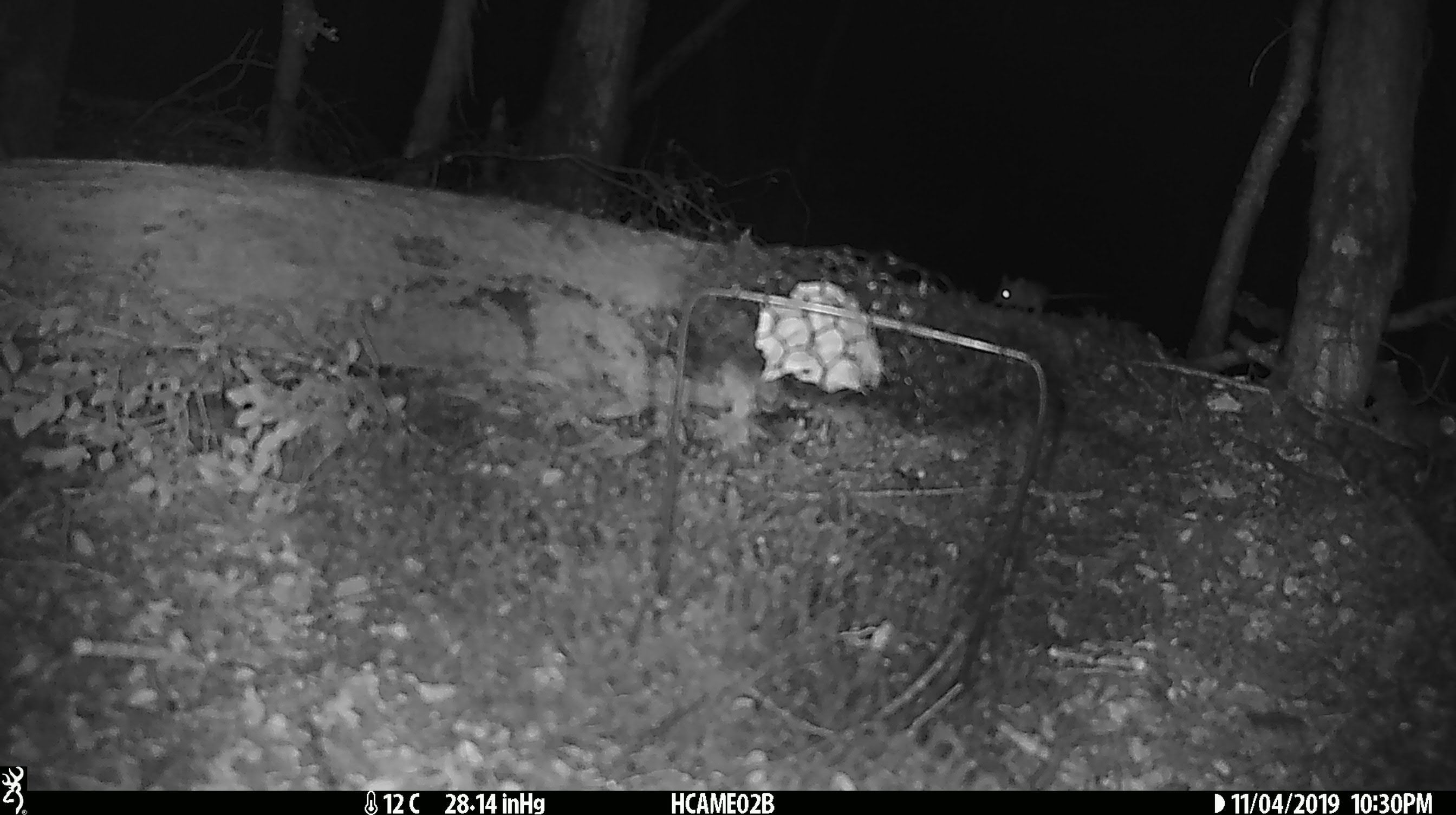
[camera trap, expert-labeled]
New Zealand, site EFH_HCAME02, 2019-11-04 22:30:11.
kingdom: Animalia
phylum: Chordata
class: Mammalia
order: Rodentia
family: Muridae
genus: Mus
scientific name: Mus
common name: mouse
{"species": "mouse (Mus)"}